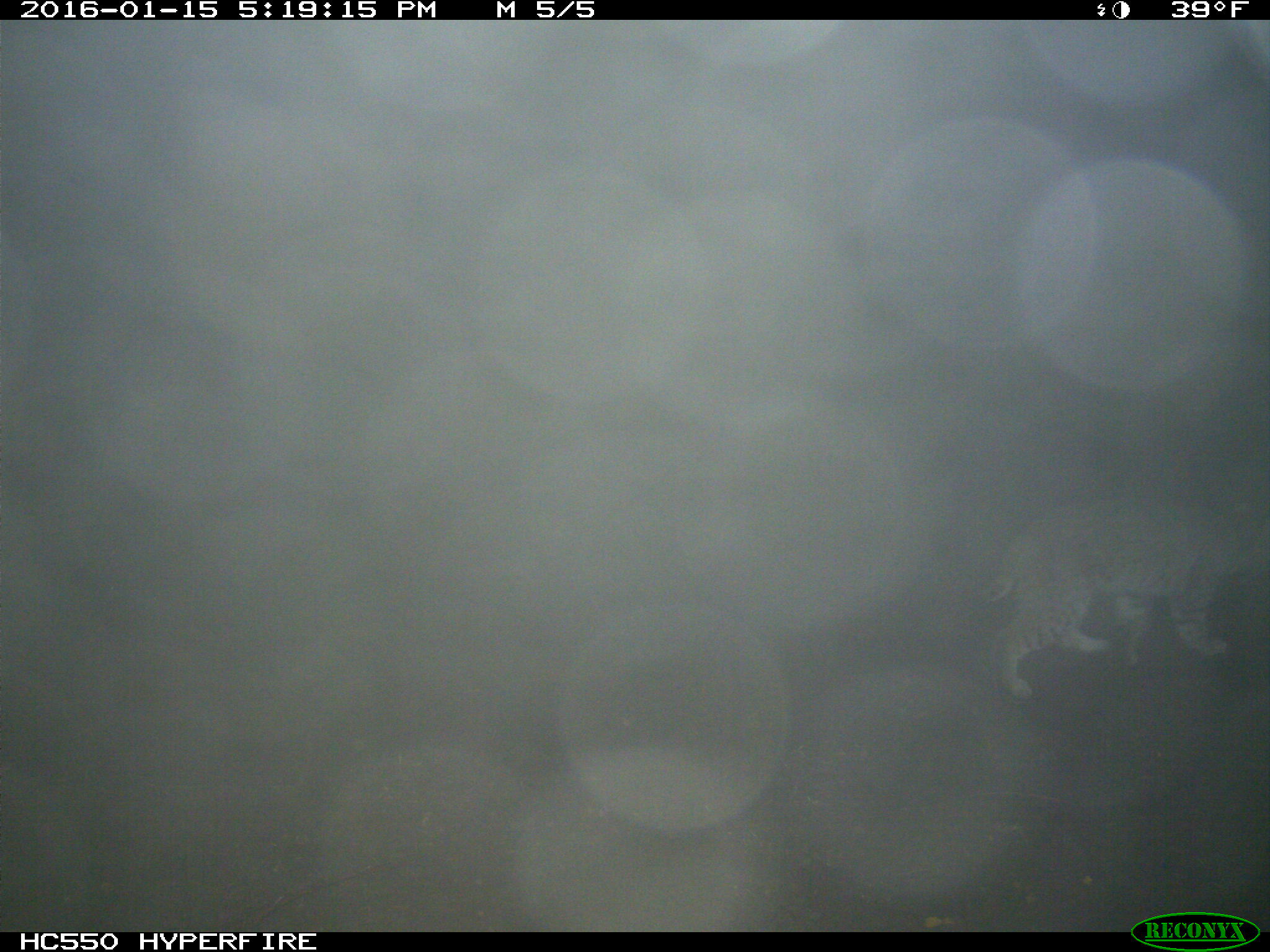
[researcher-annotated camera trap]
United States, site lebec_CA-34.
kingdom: Animalia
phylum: Chordata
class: Mammalia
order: Carnivora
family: Felidae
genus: Lynx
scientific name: Lynx rufus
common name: bobcat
Lynx rufus (bobcat).